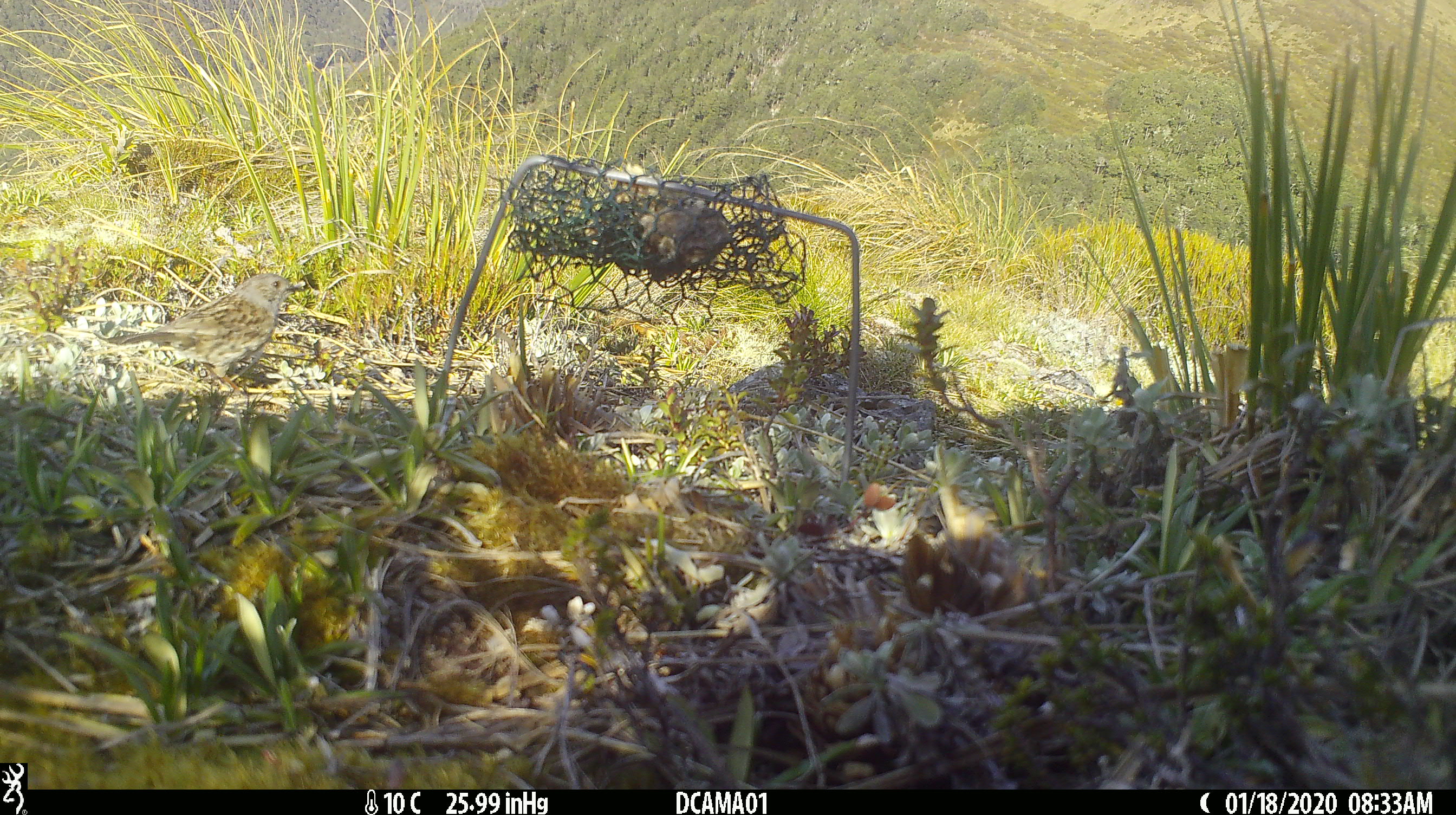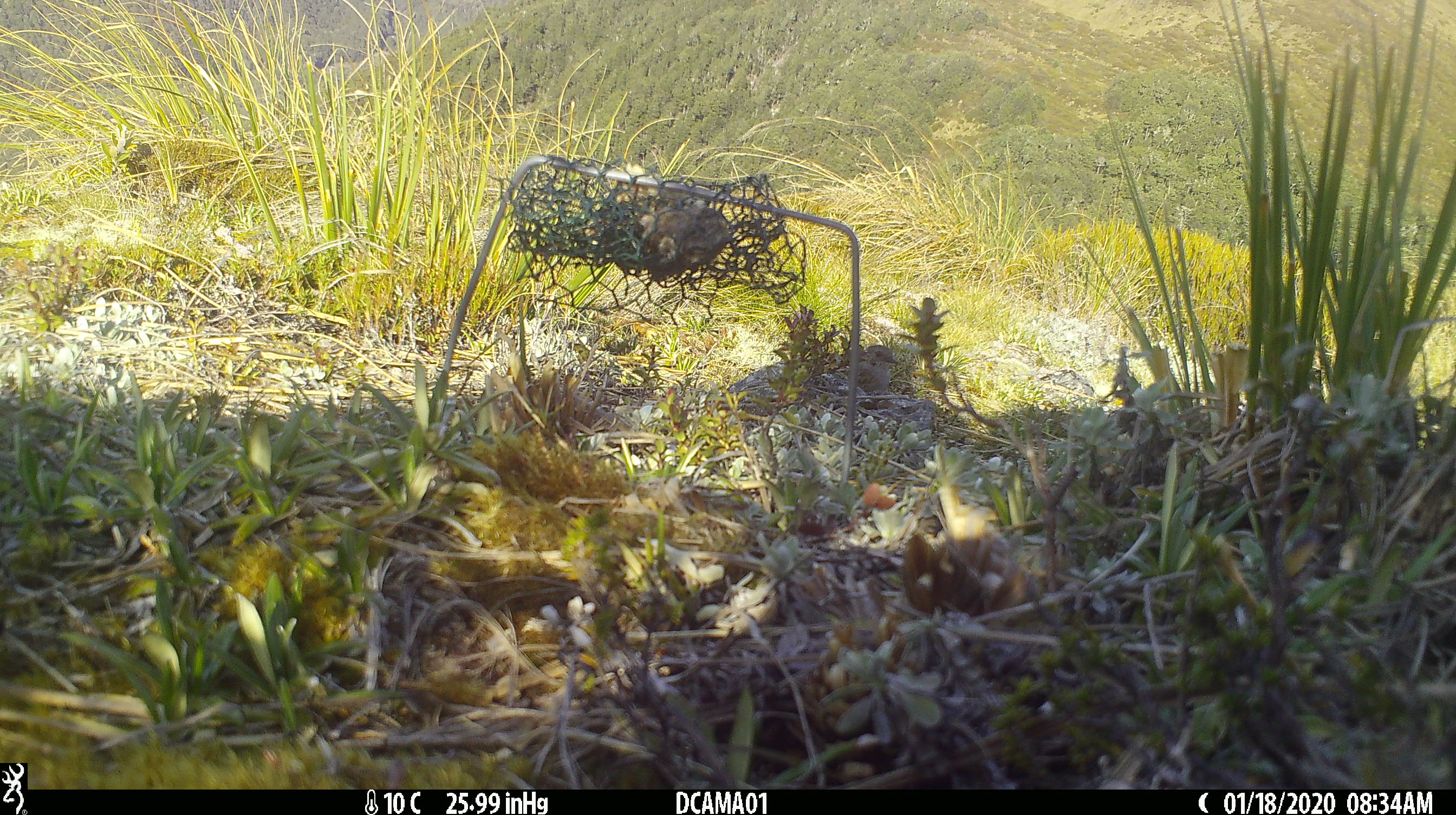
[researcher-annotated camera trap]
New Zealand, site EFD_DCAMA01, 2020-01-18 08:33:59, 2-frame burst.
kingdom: Animalia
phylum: Chordata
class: Aves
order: Passeriformes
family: Prunellidae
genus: Prunella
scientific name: Prunella modularis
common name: dunnock